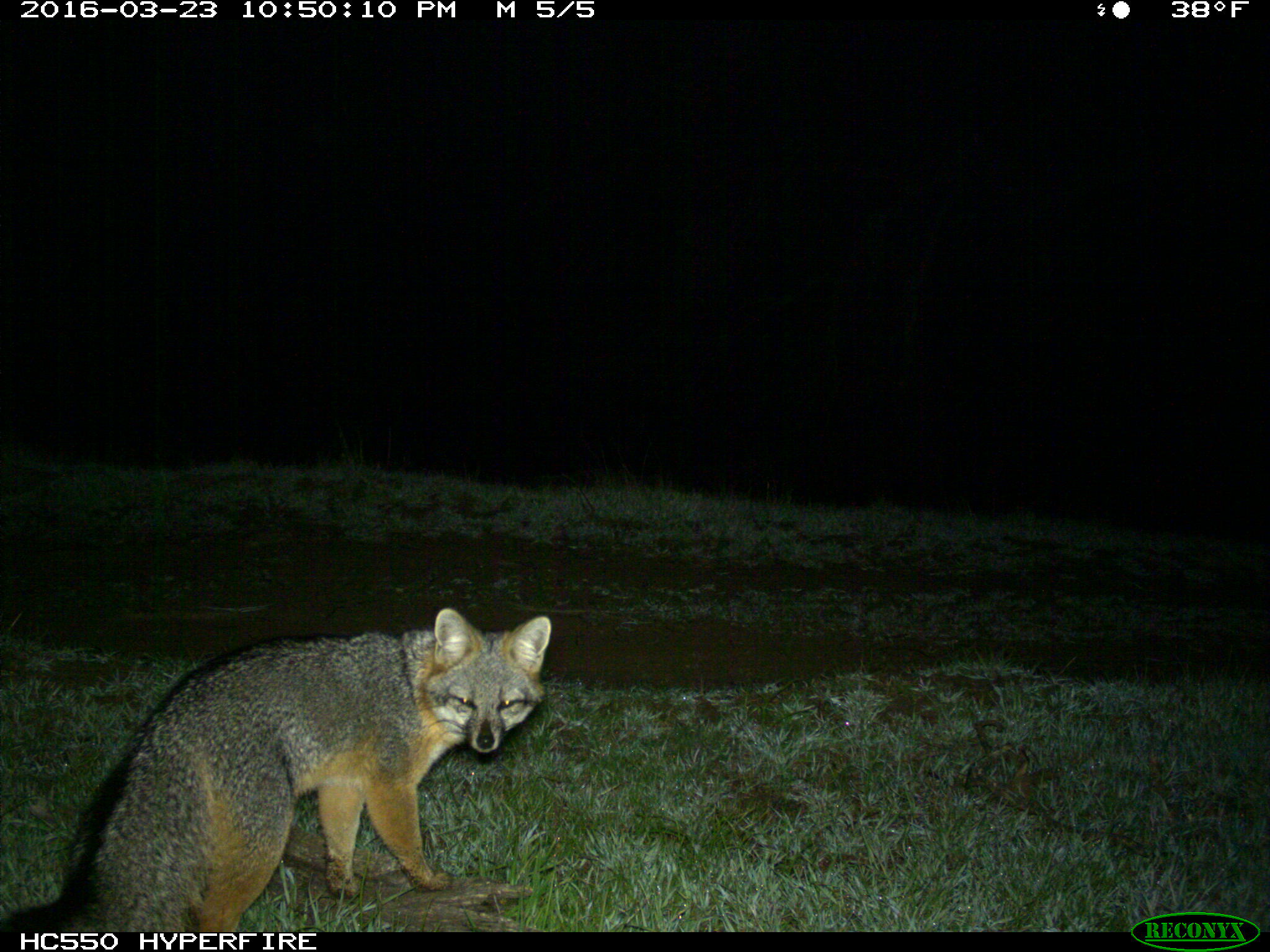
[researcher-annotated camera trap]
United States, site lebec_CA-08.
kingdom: Animalia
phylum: Chordata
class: Mammalia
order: Carnivora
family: Canidae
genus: Urocyon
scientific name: Urocyon cinereoargenteus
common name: gray fox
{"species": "Urocyon cinereoargenteus (gray fox)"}